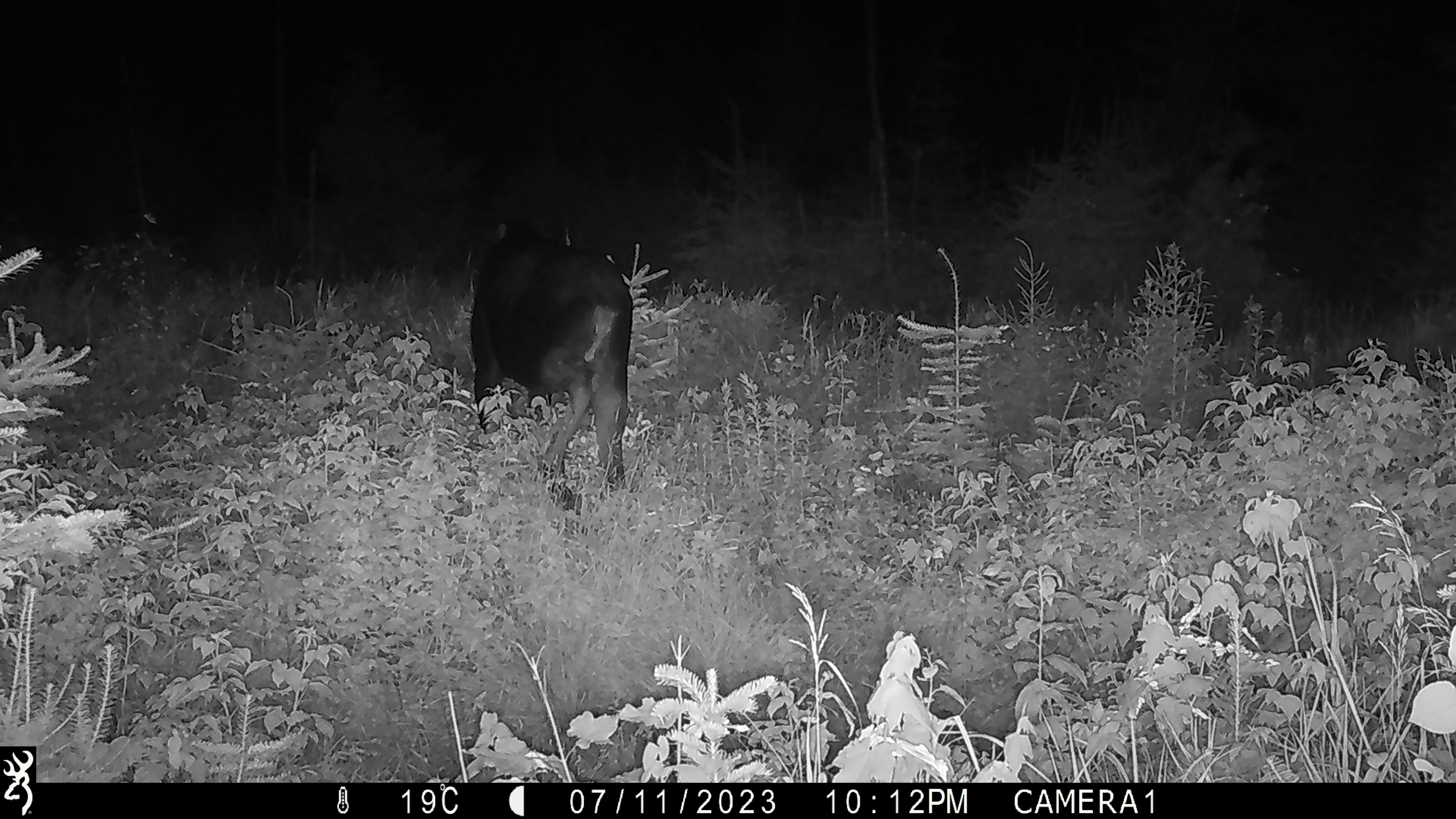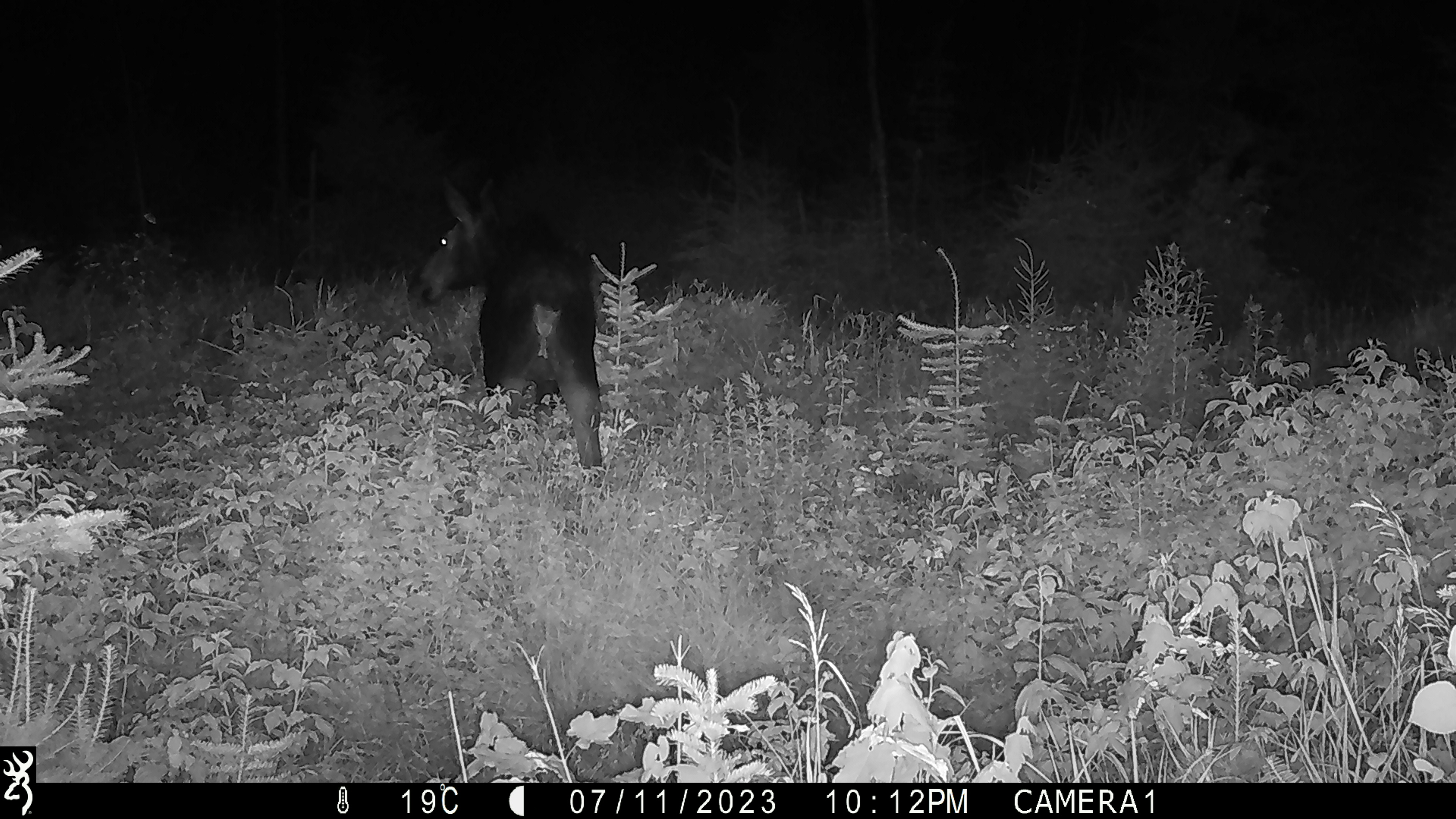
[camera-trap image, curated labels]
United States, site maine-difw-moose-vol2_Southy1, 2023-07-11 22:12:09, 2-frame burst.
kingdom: Animalia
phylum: Chordata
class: Mammalia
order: Artiodactyla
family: Cervidae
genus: Alces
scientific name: Alces alces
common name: moose